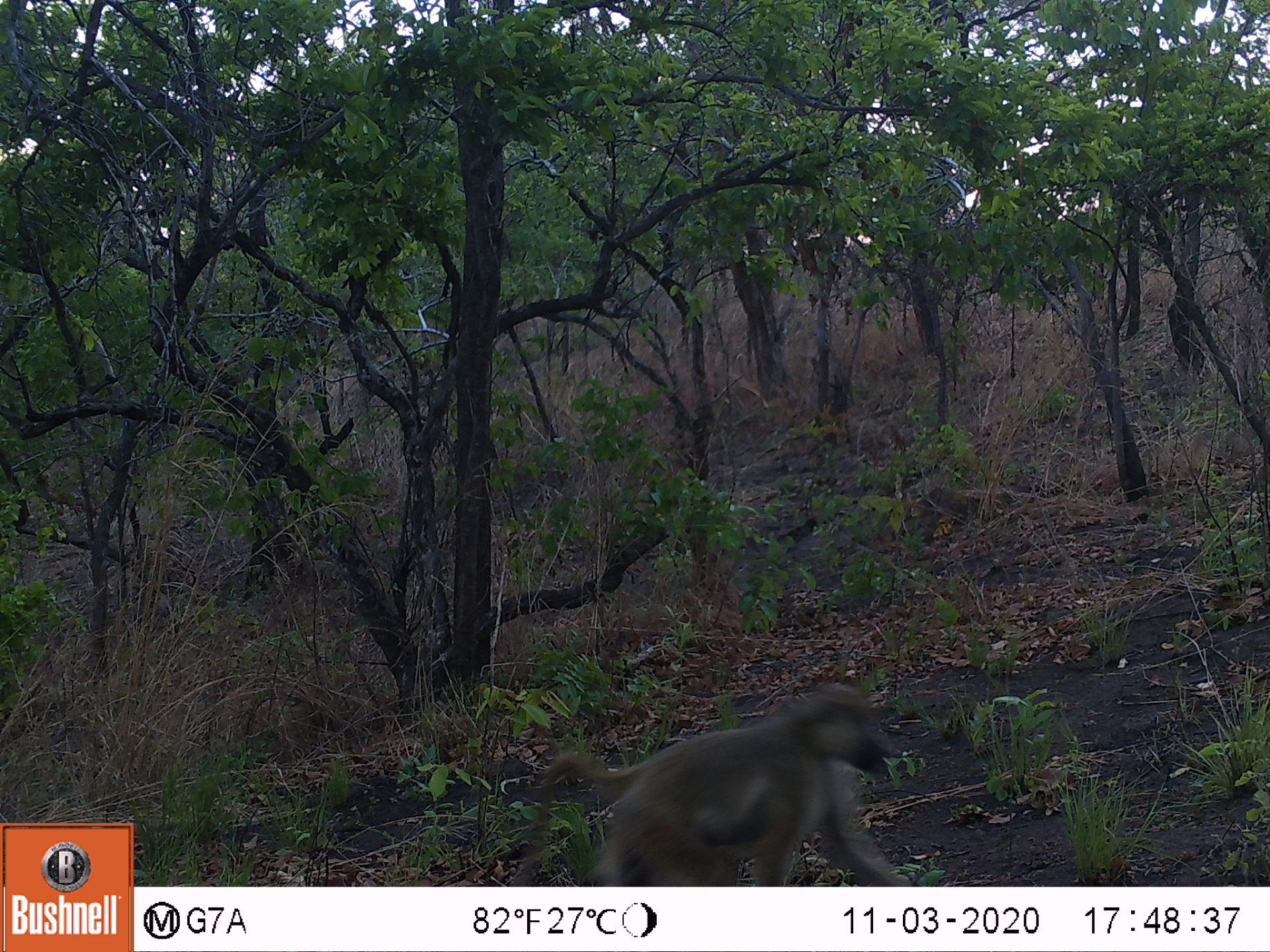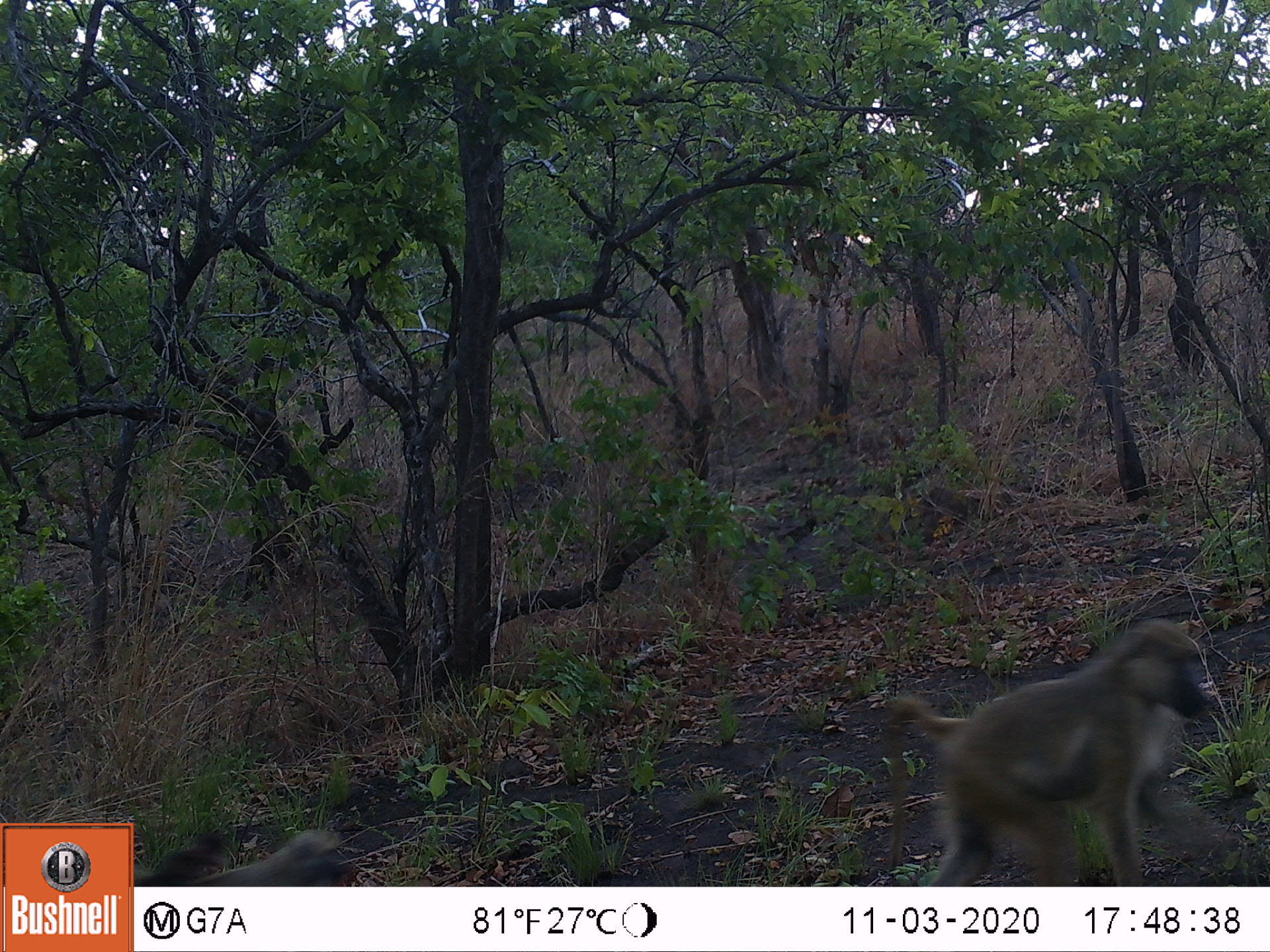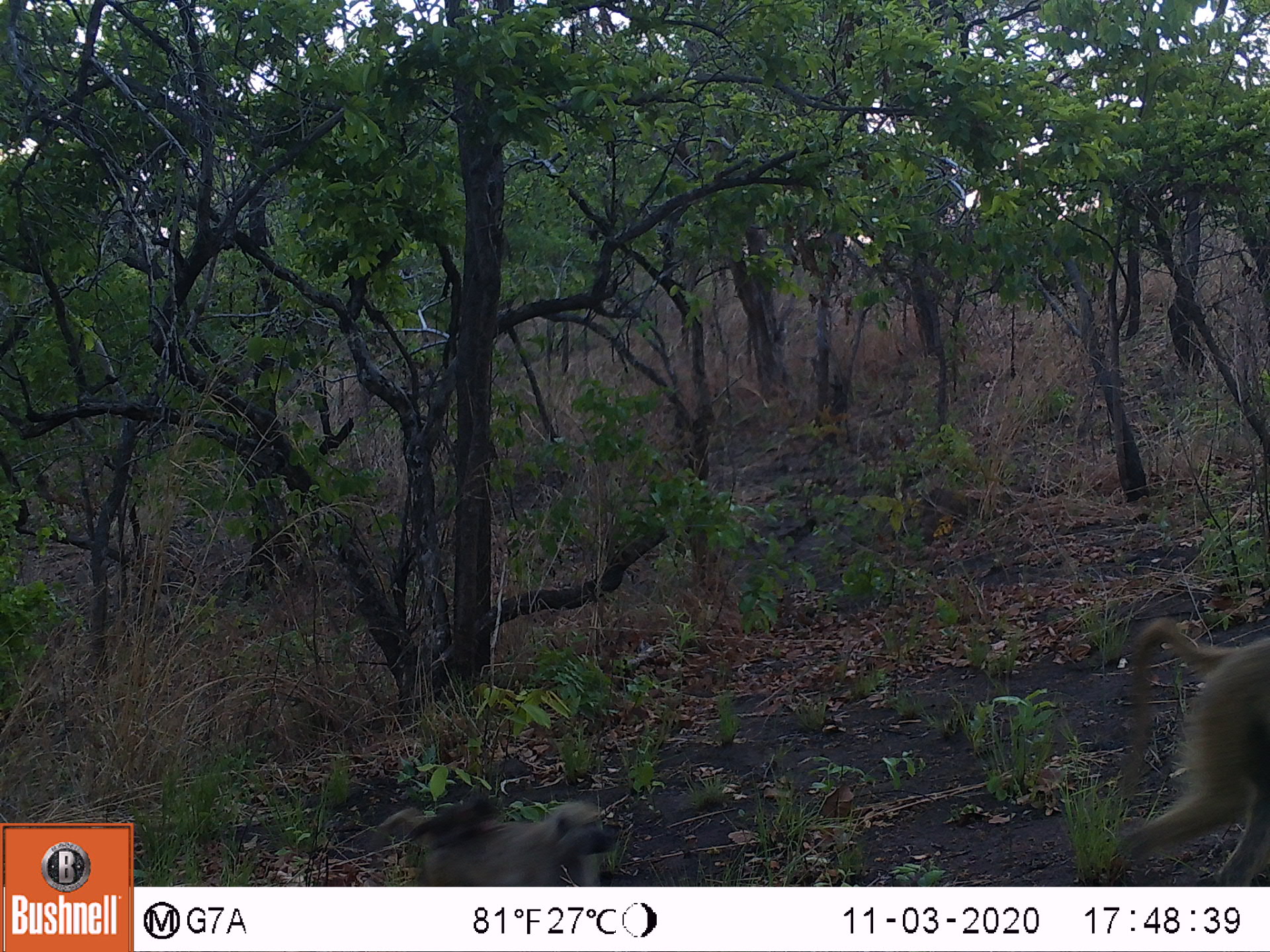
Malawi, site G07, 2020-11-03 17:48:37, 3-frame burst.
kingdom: Animalia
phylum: Chordata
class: Mammalia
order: Primates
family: Cercopithecidae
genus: Papio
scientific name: Papio cynocephalus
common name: yellow baboon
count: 1